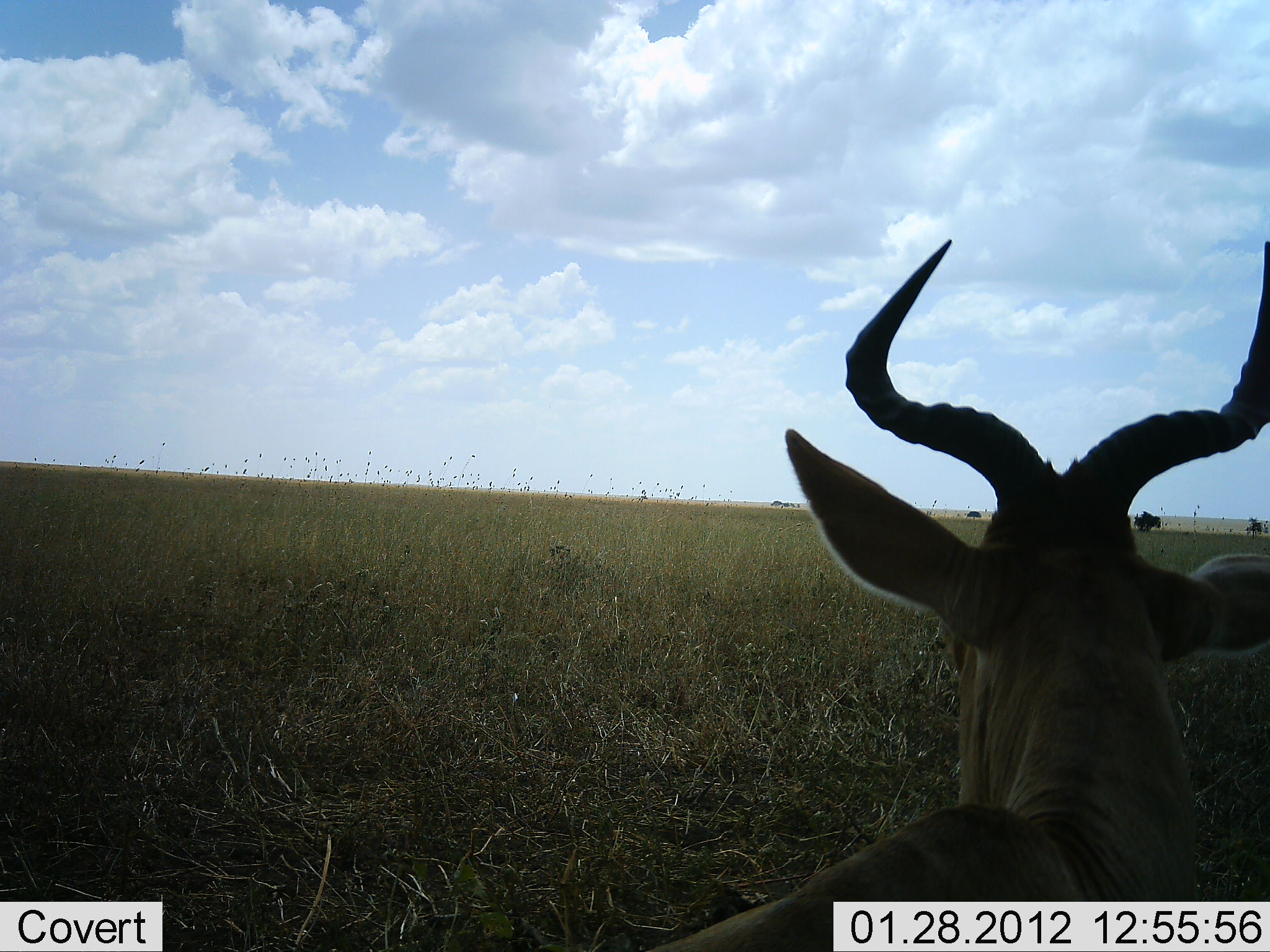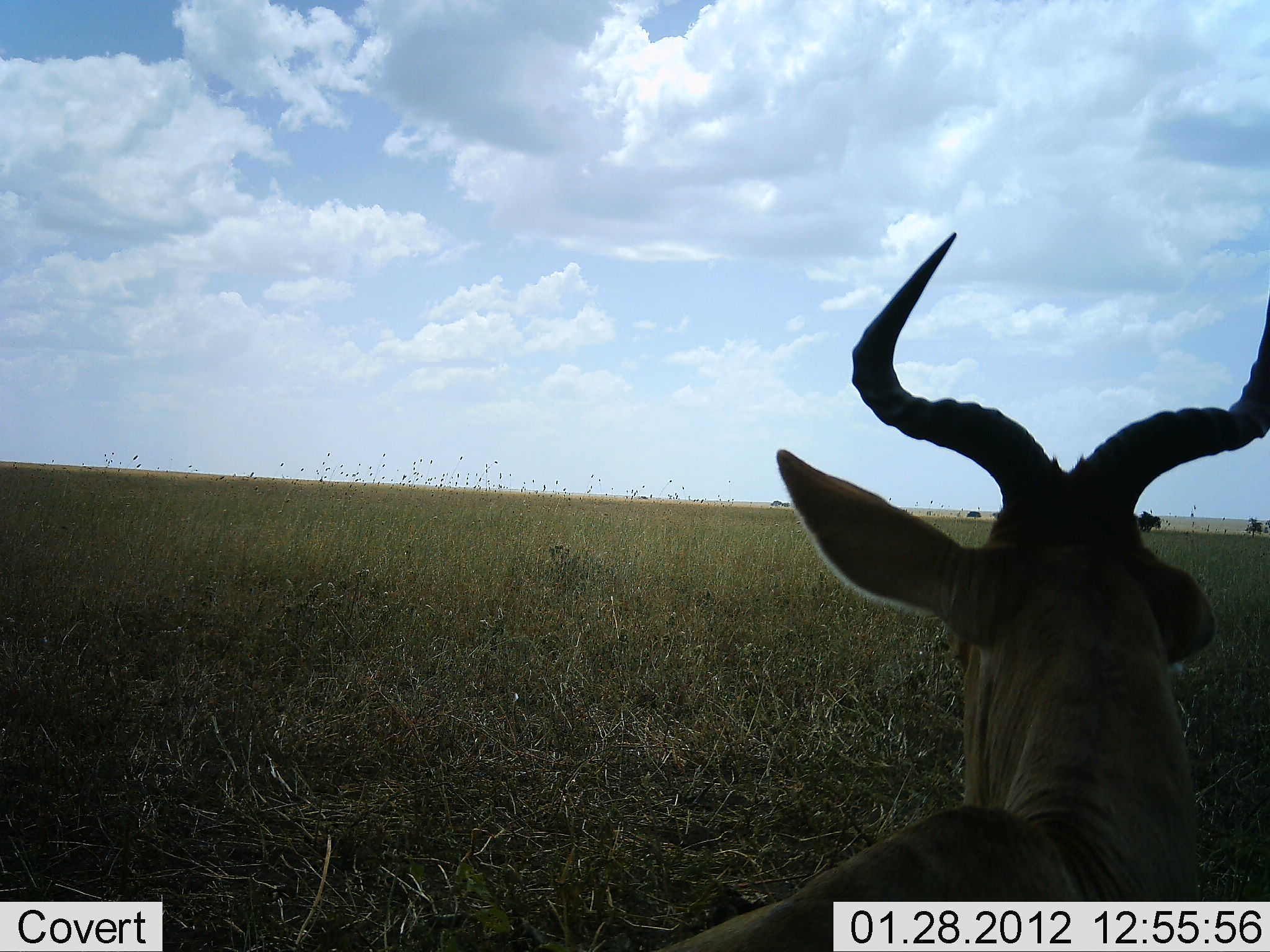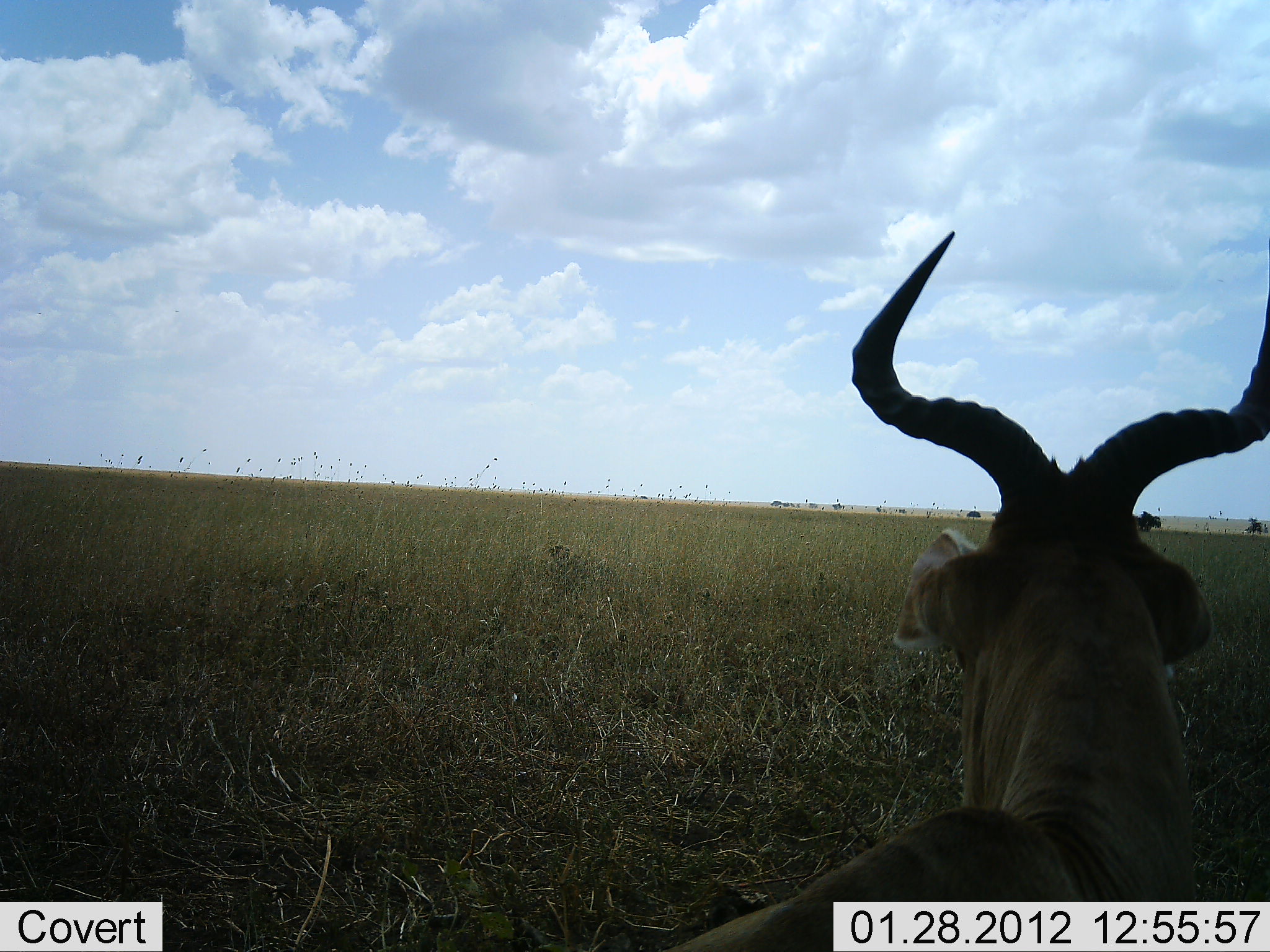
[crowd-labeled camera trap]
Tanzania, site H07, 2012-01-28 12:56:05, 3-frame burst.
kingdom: Animalia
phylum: Chordata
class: Mammalia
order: Artiodactyla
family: Bovidae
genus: Alcelaphus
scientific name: Alcelaphus buselaphus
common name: hartebeest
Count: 1.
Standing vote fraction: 54%.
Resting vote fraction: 50%.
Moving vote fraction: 0%.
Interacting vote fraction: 0%.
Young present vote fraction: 0%.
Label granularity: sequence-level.